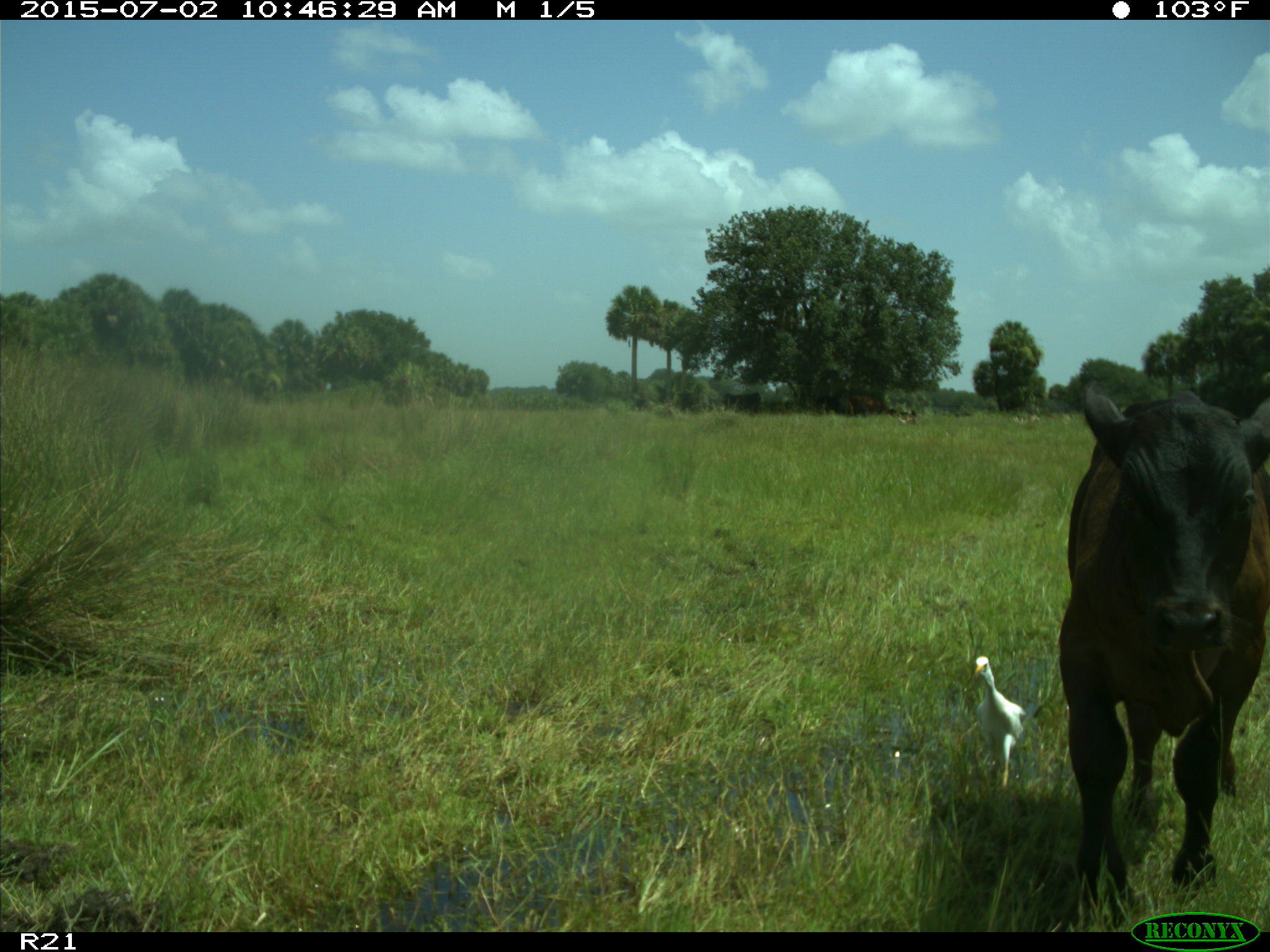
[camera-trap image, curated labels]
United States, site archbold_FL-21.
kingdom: Animalia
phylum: Chordata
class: Mammalia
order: Artiodactyla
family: Bovidae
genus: Bos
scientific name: Bos taurus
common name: domestic cow